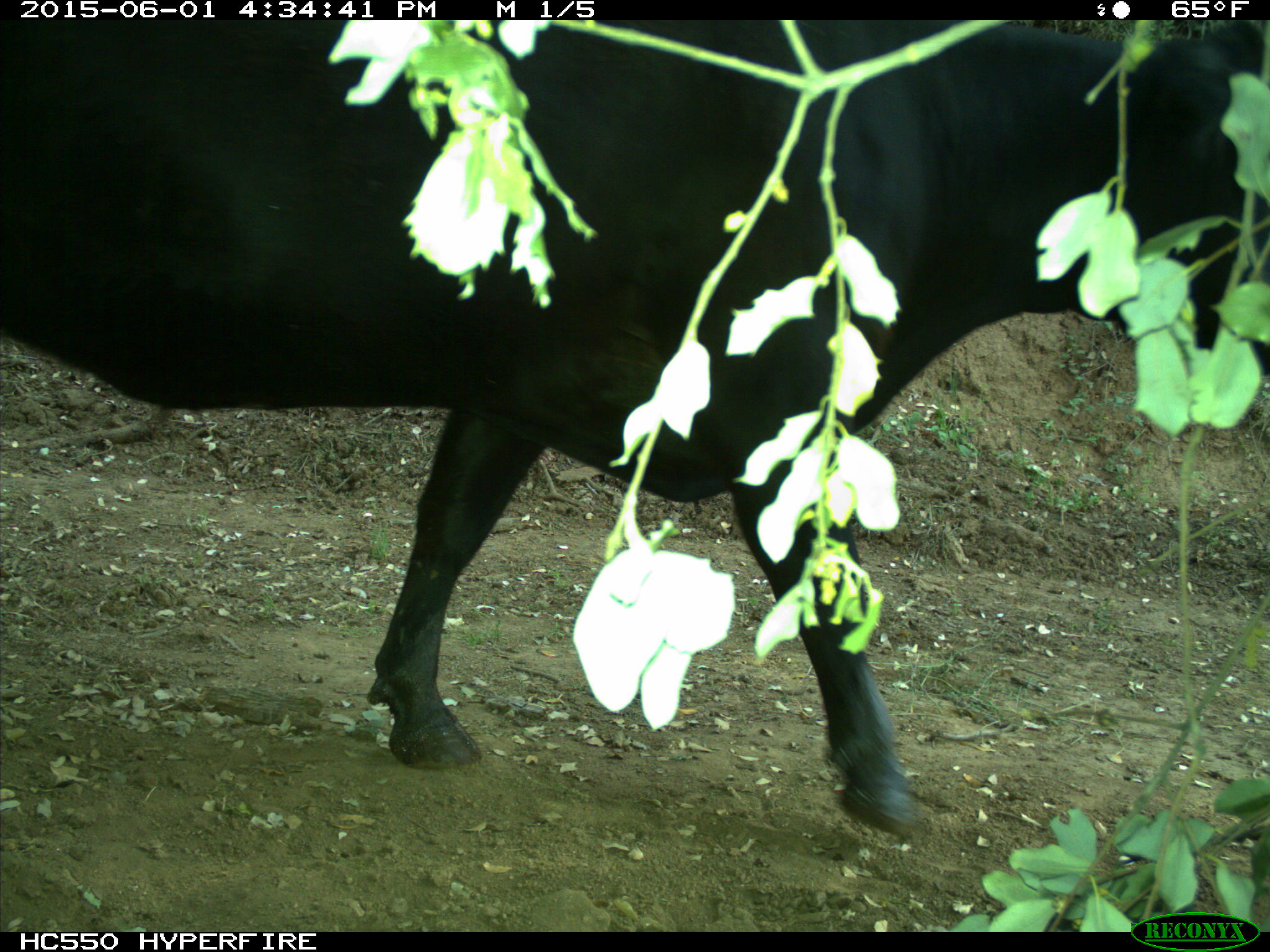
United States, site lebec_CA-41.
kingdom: Animalia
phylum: Chordata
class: Mammalia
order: Artiodactyla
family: Bovidae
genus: Bos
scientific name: Bos taurus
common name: domestic cow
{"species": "Bos taurus (domestic cow)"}